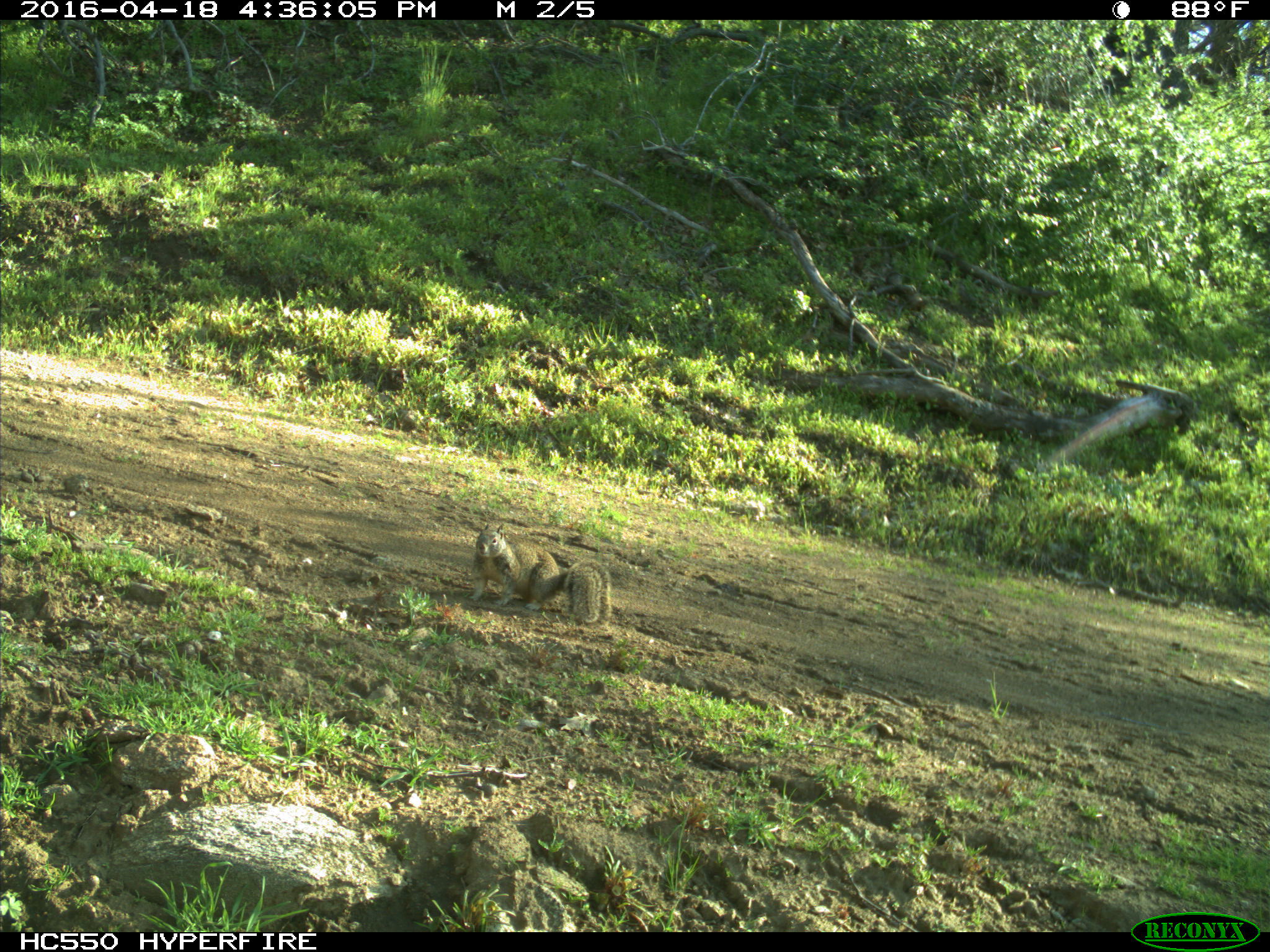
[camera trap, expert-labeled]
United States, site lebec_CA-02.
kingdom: Animalia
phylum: Chordata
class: Mammalia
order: Rodentia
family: Sciuridae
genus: Otospermophilus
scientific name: Otospermophilus beecheyi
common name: california ground squirrel